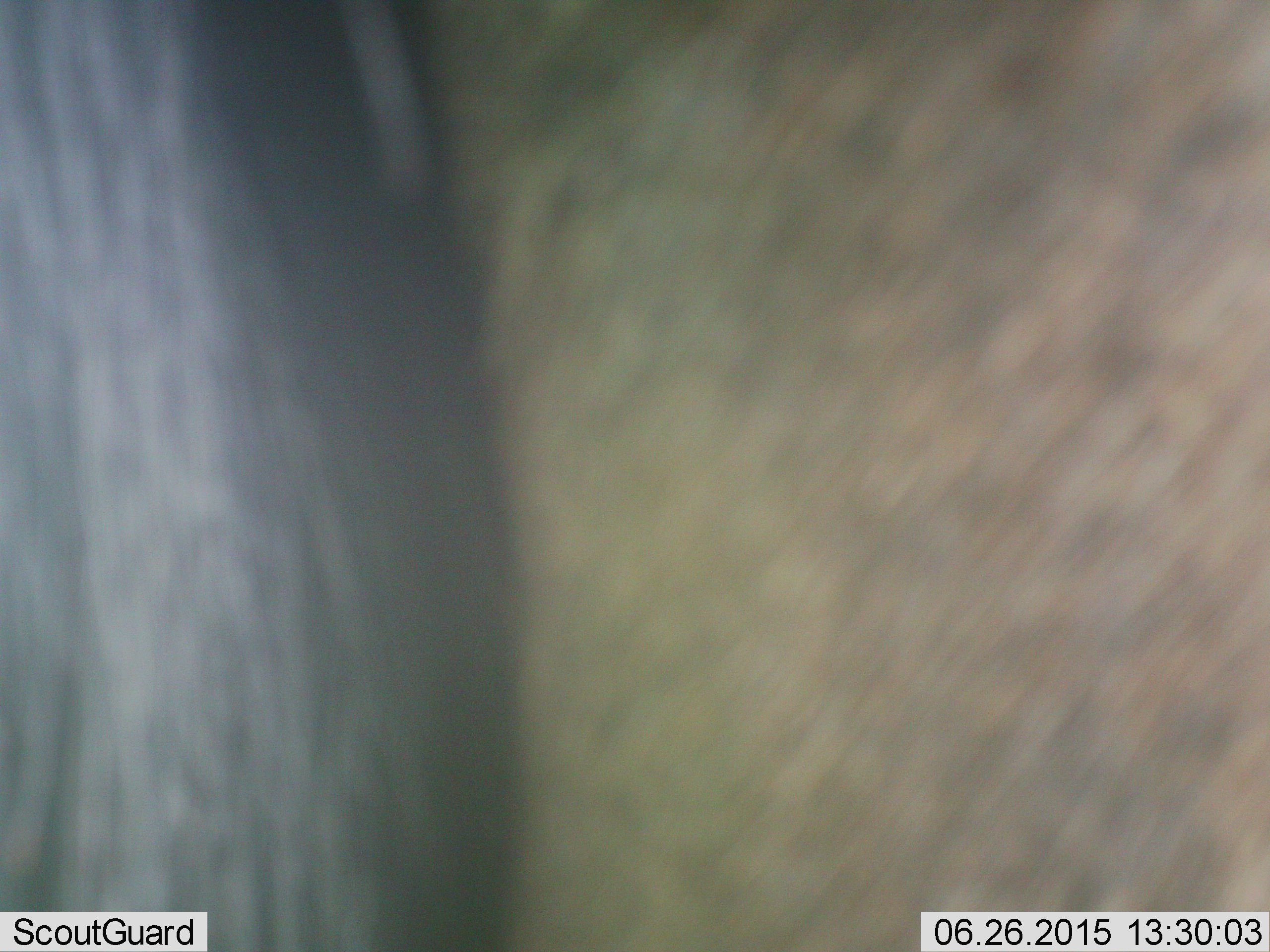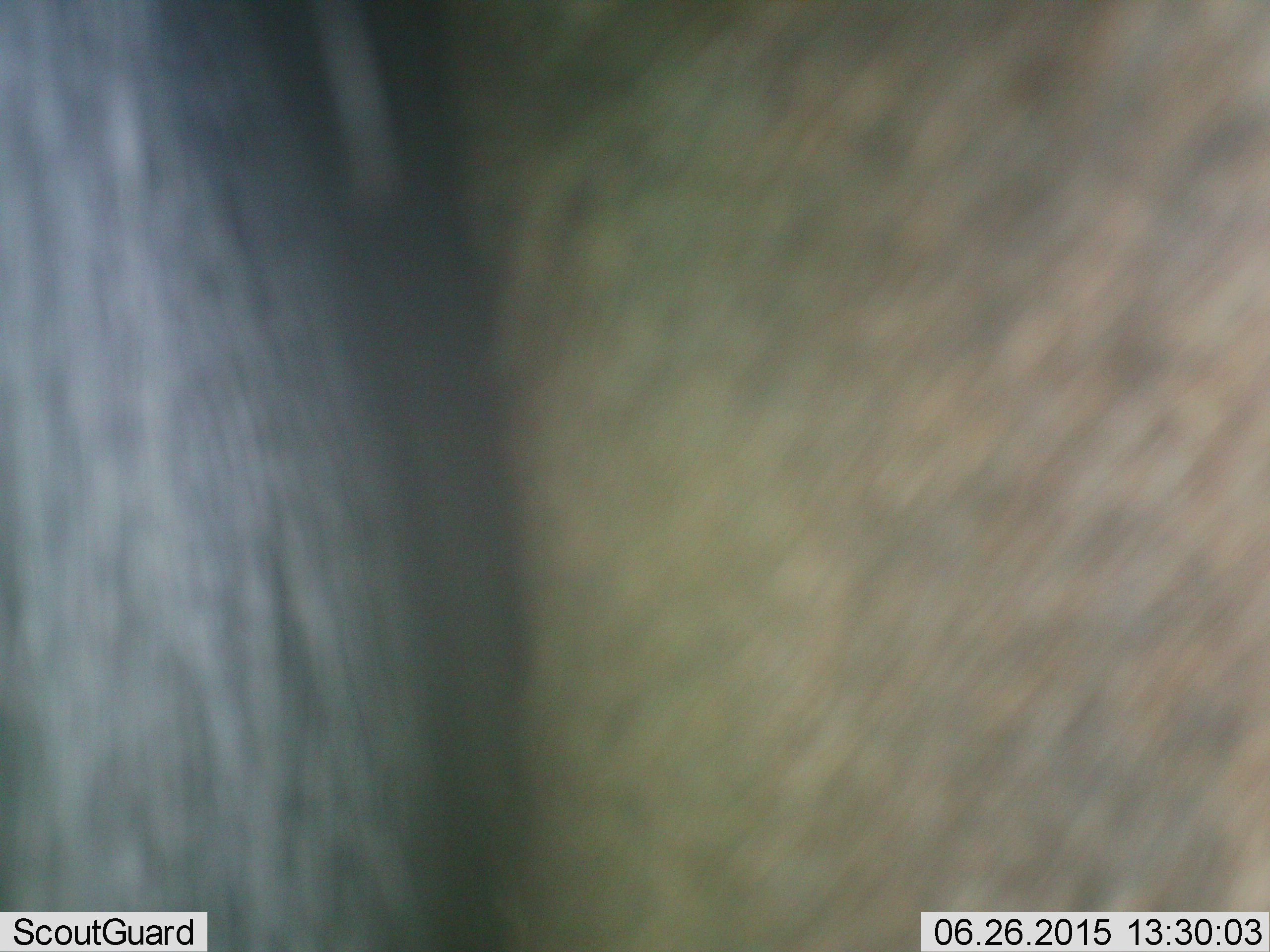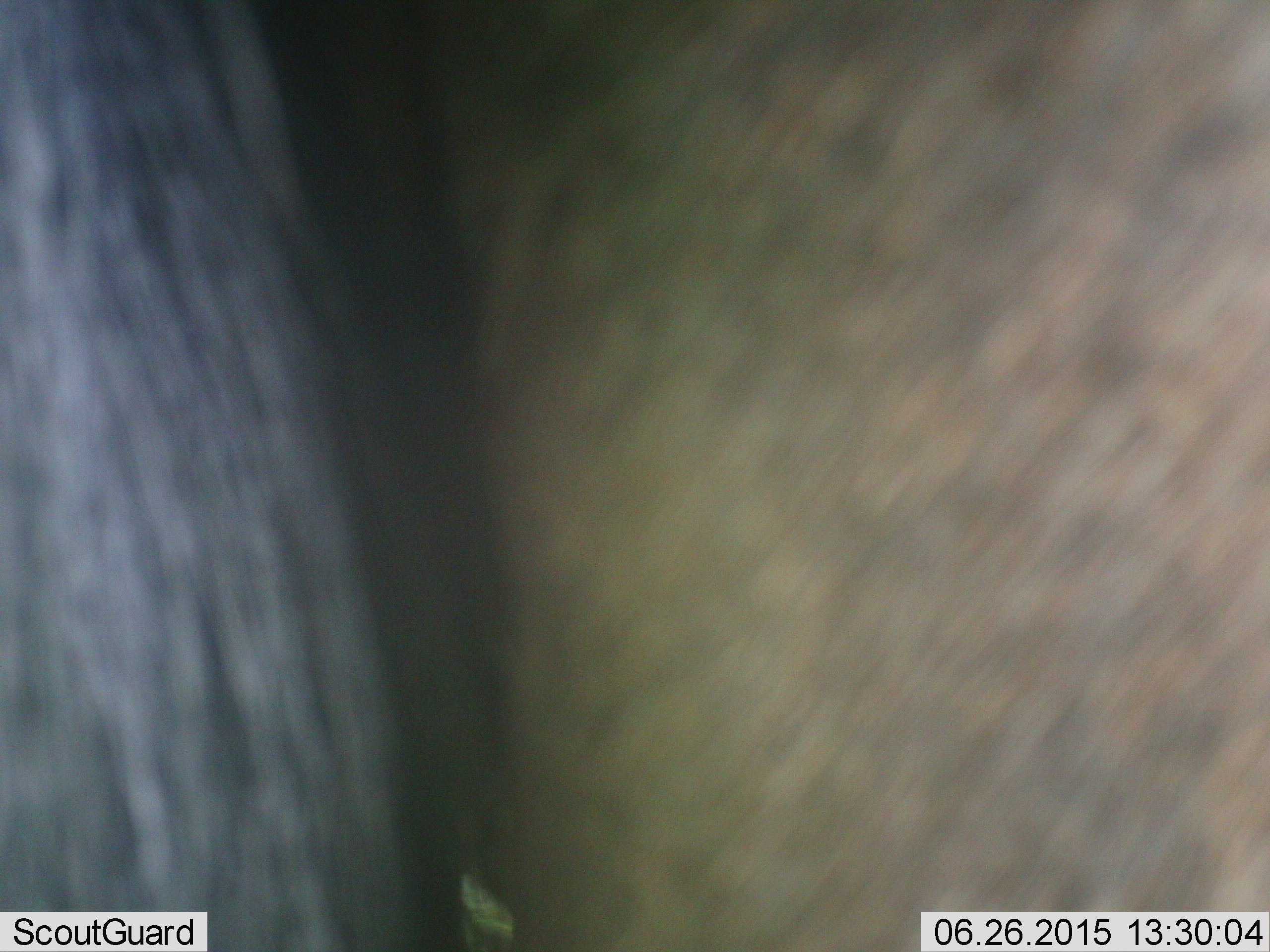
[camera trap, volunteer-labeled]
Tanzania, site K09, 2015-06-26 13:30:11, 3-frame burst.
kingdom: Animalia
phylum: Chordata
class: Mammalia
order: Artiodactyla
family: Bovidae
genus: Connochaetes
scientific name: Connochaetes taurinus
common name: blue wildebeest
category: wildebeest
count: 1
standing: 90%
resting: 0%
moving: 0%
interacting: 0%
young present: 0%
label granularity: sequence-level